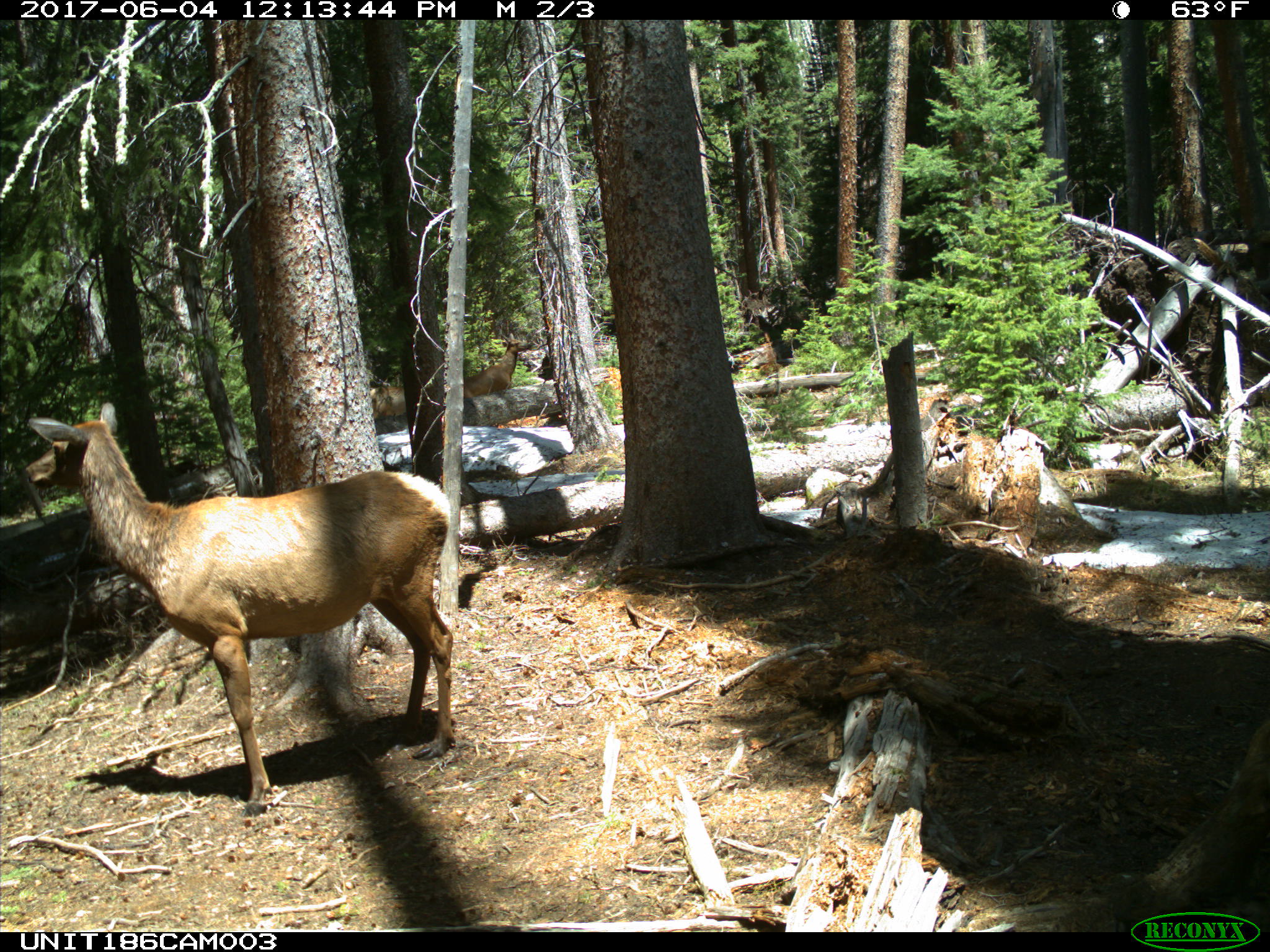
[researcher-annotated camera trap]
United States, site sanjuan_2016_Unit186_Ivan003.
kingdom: Animalia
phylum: Chordata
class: Mammalia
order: Artiodactyla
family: Cervidae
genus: Cervus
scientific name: Cervus elaphus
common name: red deer